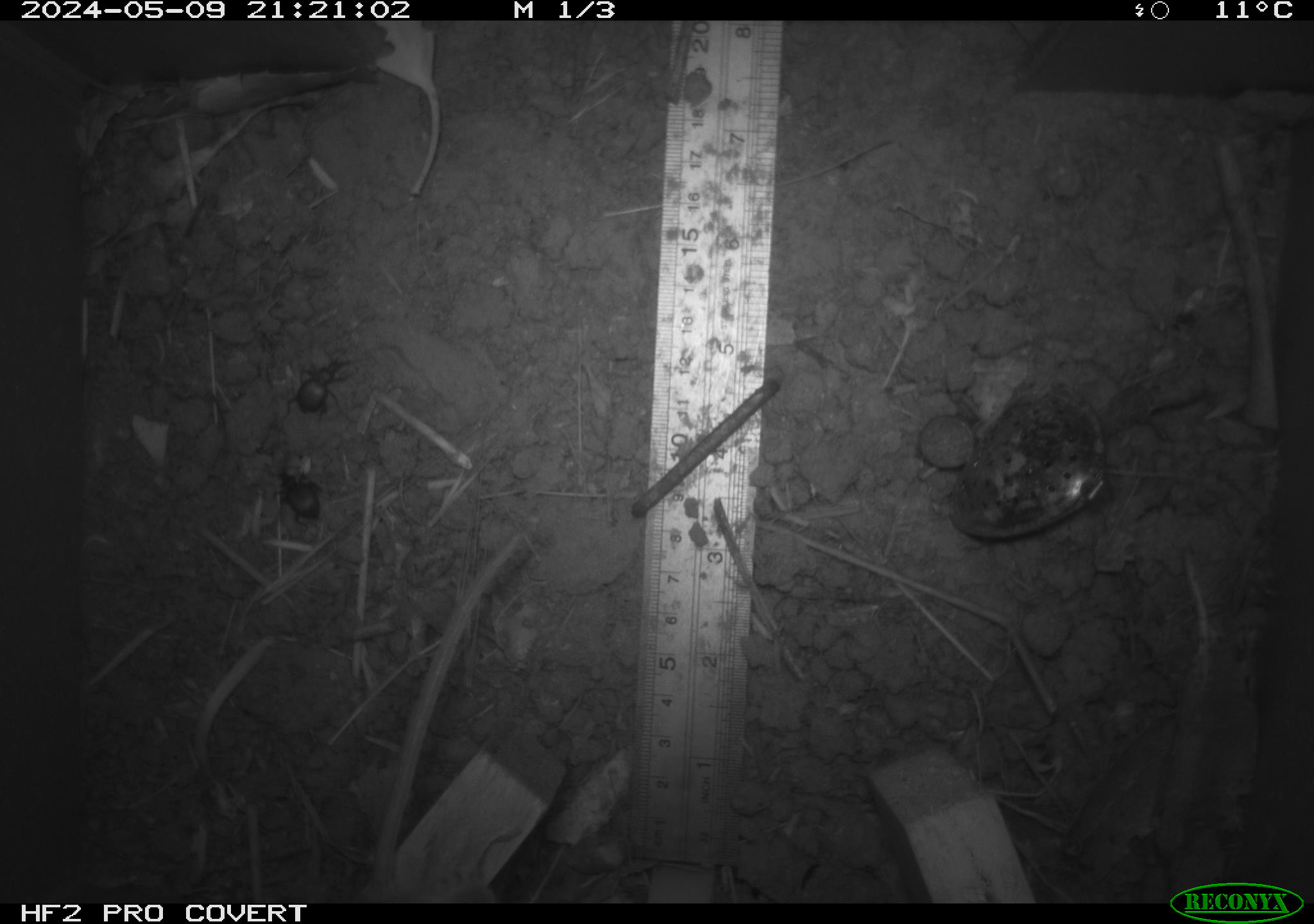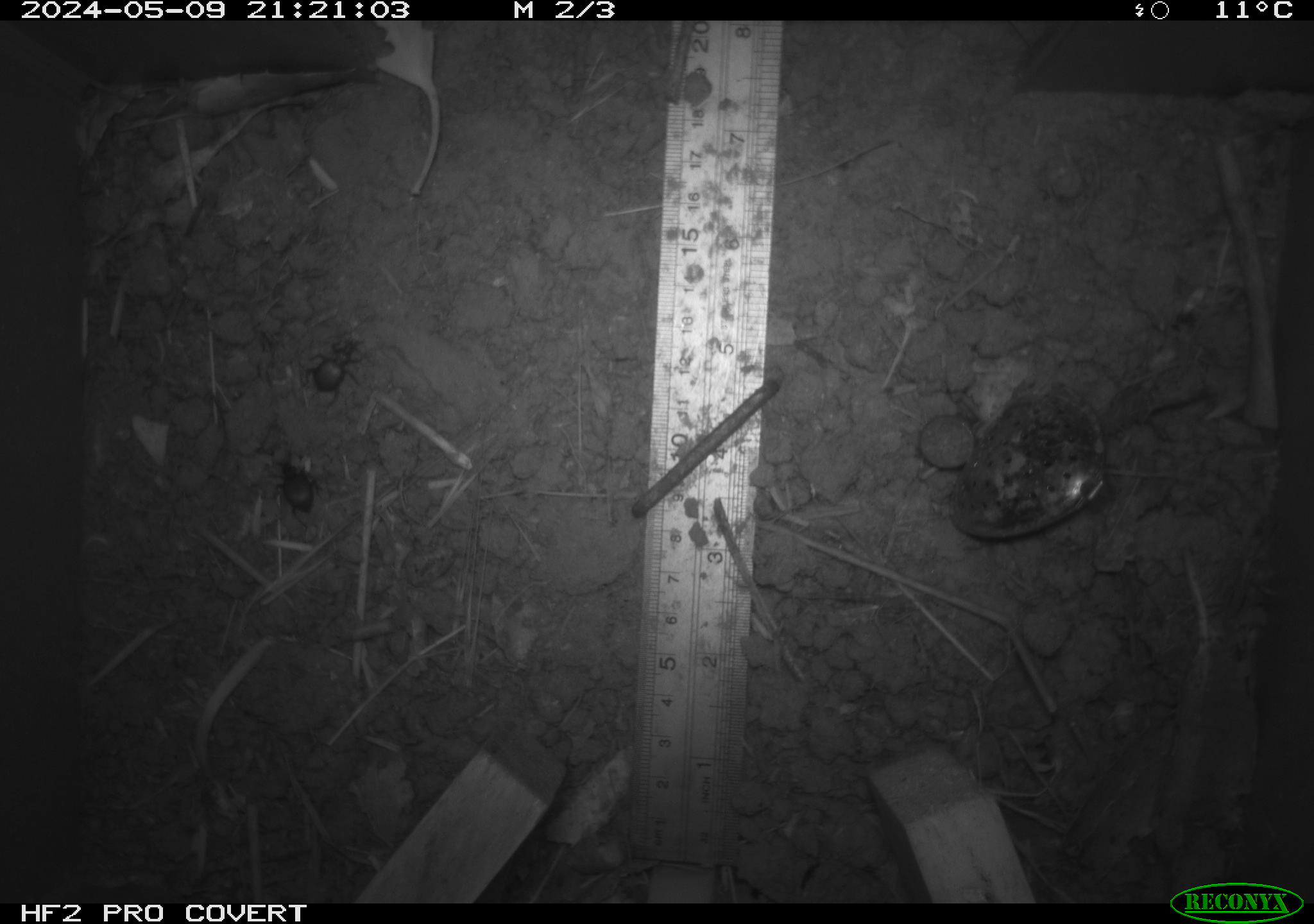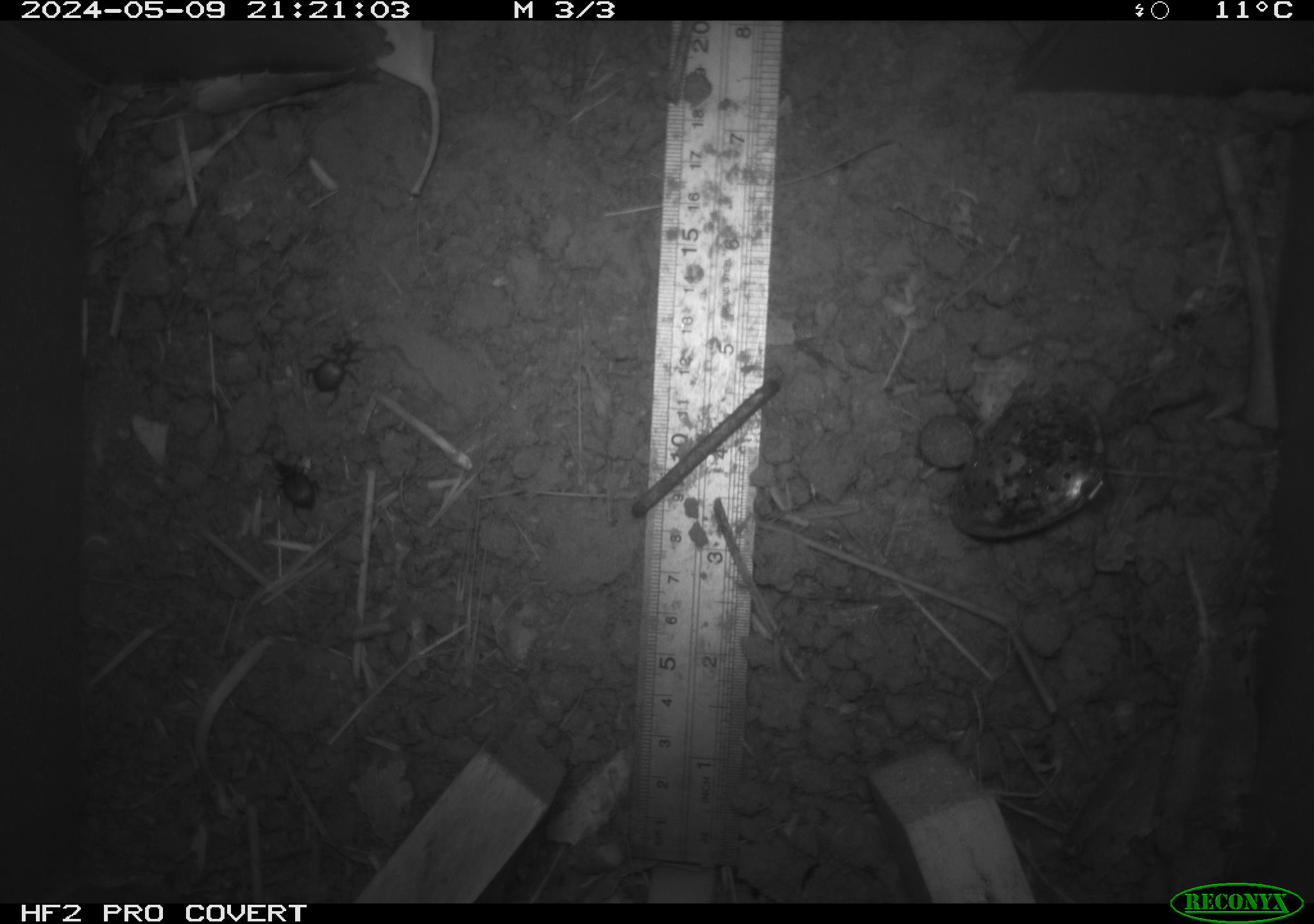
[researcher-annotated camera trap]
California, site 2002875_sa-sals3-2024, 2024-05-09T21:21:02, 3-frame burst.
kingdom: Animalia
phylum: Arthropoda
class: Insecta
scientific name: Insecta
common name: insect